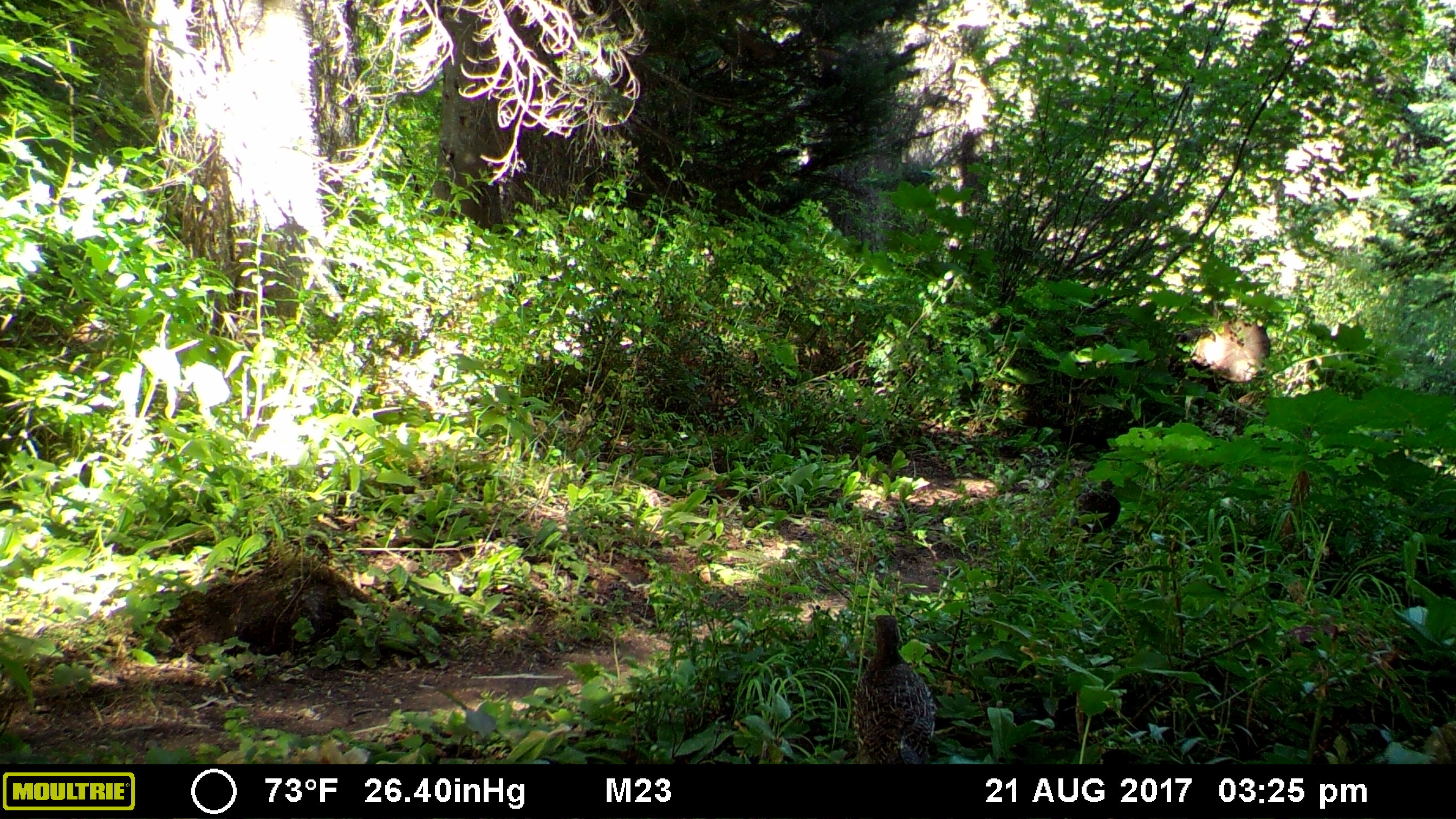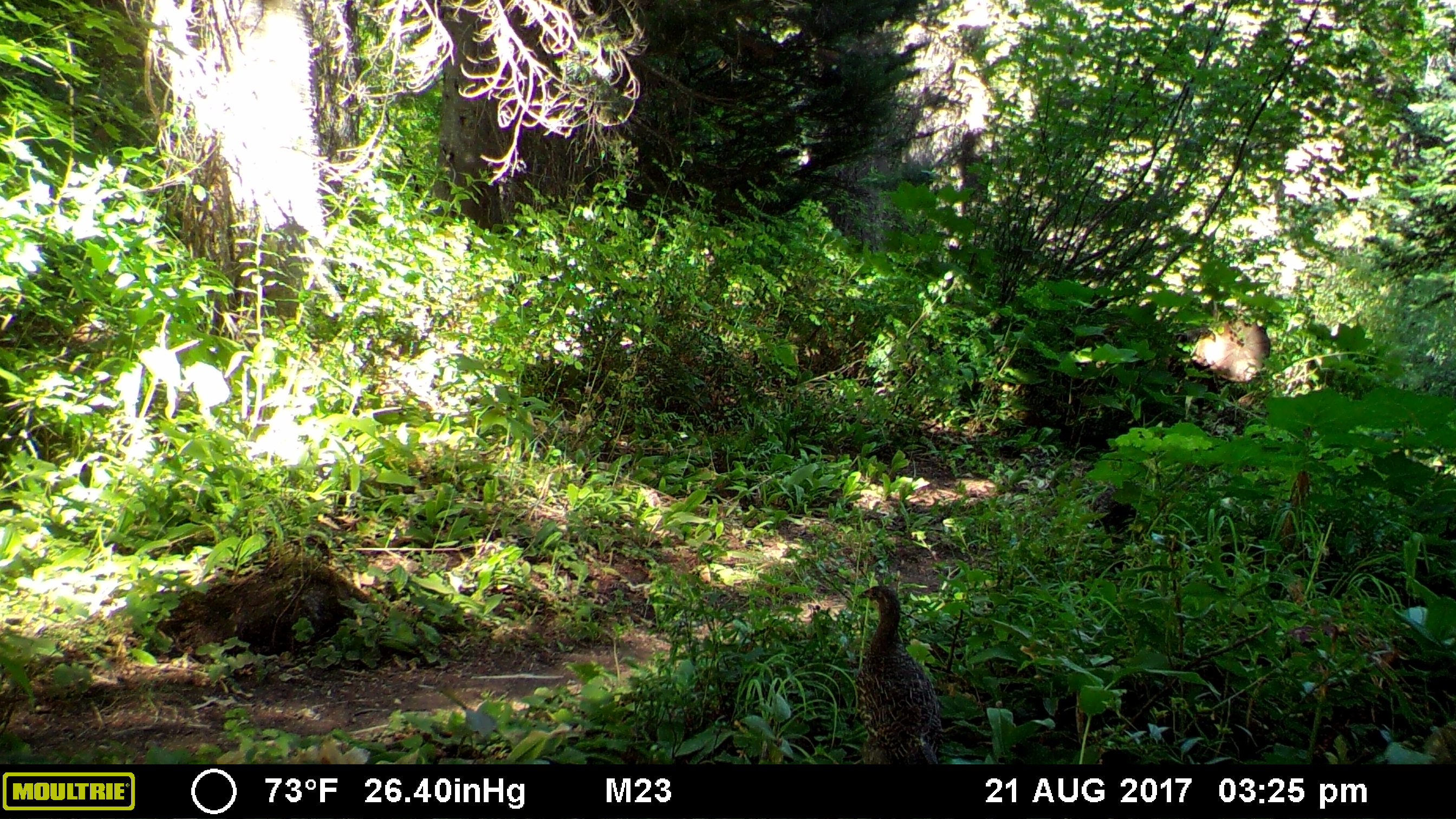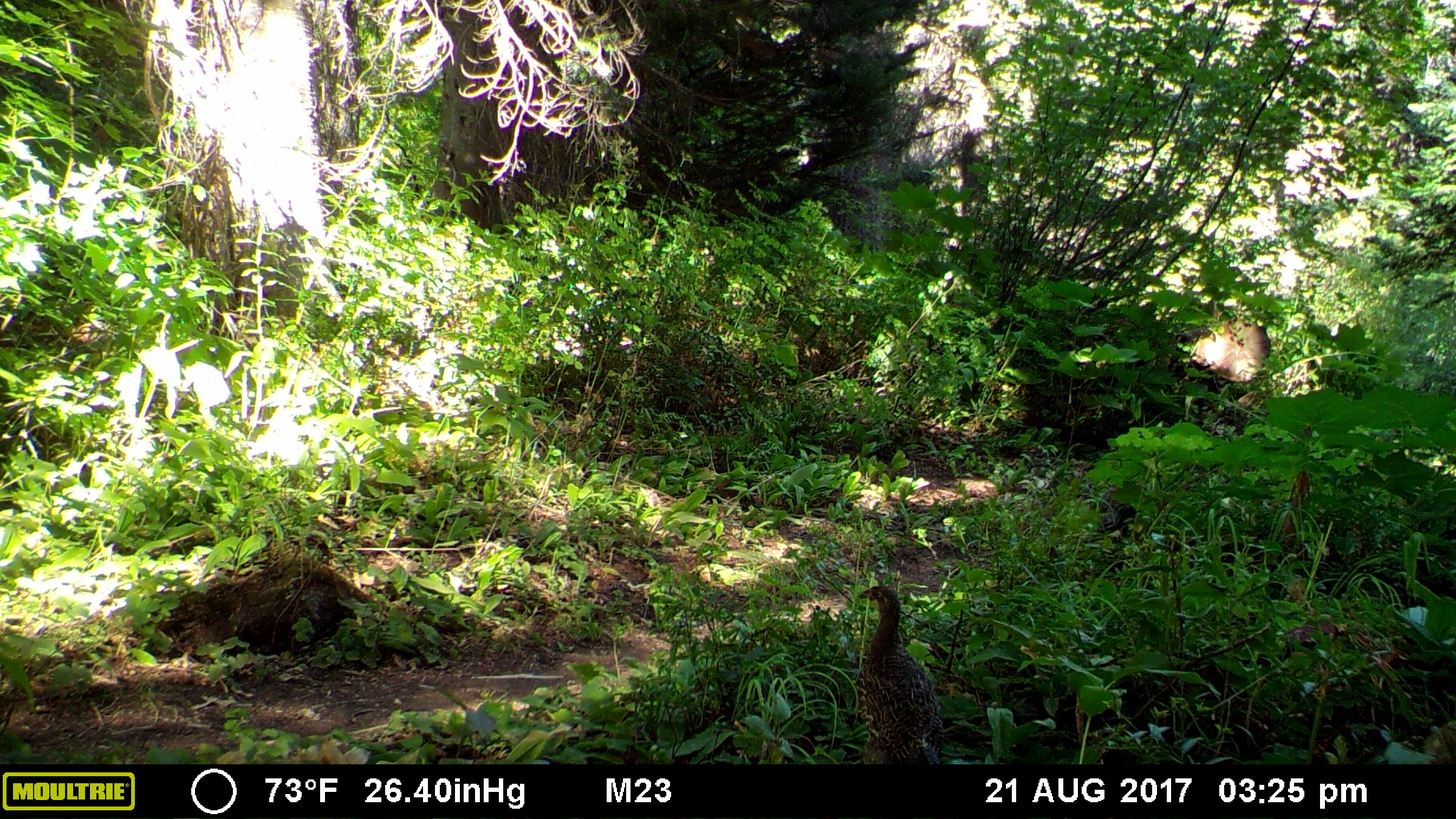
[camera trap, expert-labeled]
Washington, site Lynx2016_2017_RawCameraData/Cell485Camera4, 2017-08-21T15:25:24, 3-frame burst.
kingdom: Animalia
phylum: Chordata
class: Aves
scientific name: Aves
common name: birds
Aves (birds). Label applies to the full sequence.